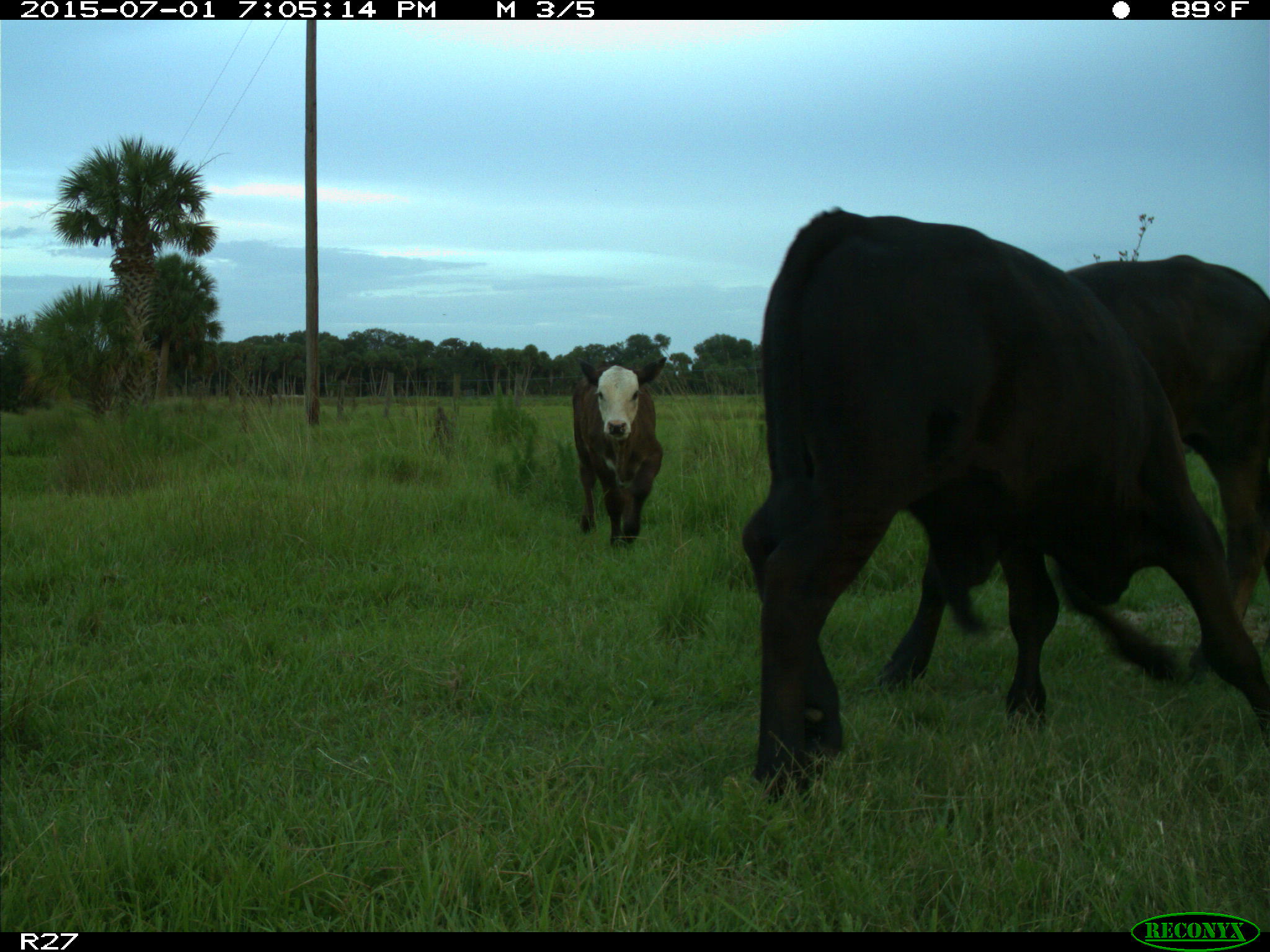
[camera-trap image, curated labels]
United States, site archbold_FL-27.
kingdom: Animalia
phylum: Chordata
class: Mammalia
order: Artiodactyla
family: Bovidae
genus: Bos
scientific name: Bos taurus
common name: domestic cow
Bos taurus (domestic cow).